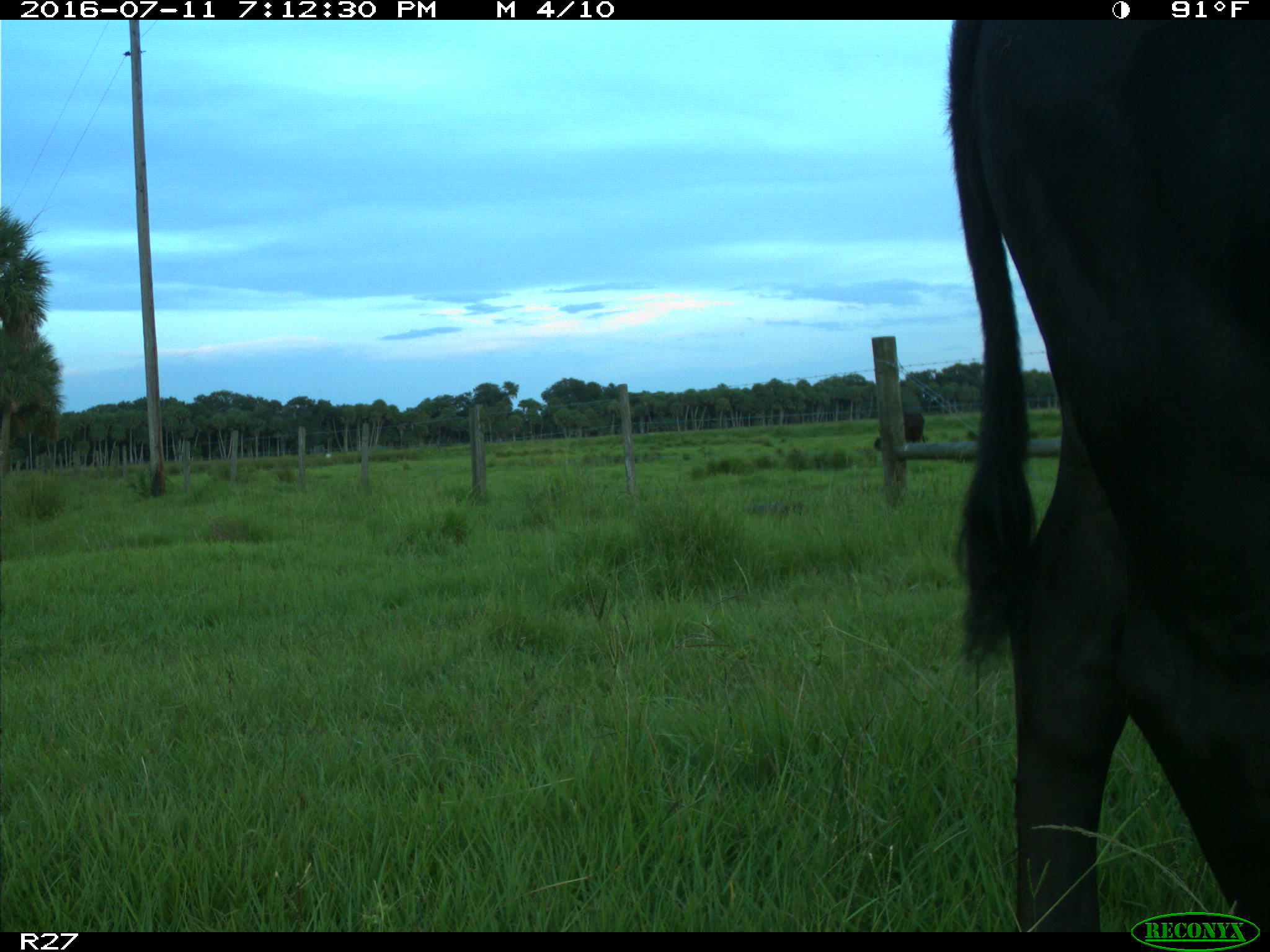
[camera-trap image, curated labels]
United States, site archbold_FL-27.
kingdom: Animalia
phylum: Chordata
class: Mammalia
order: Artiodactyla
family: Bovidae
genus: Bos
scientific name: Bos taurus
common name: domestic cow